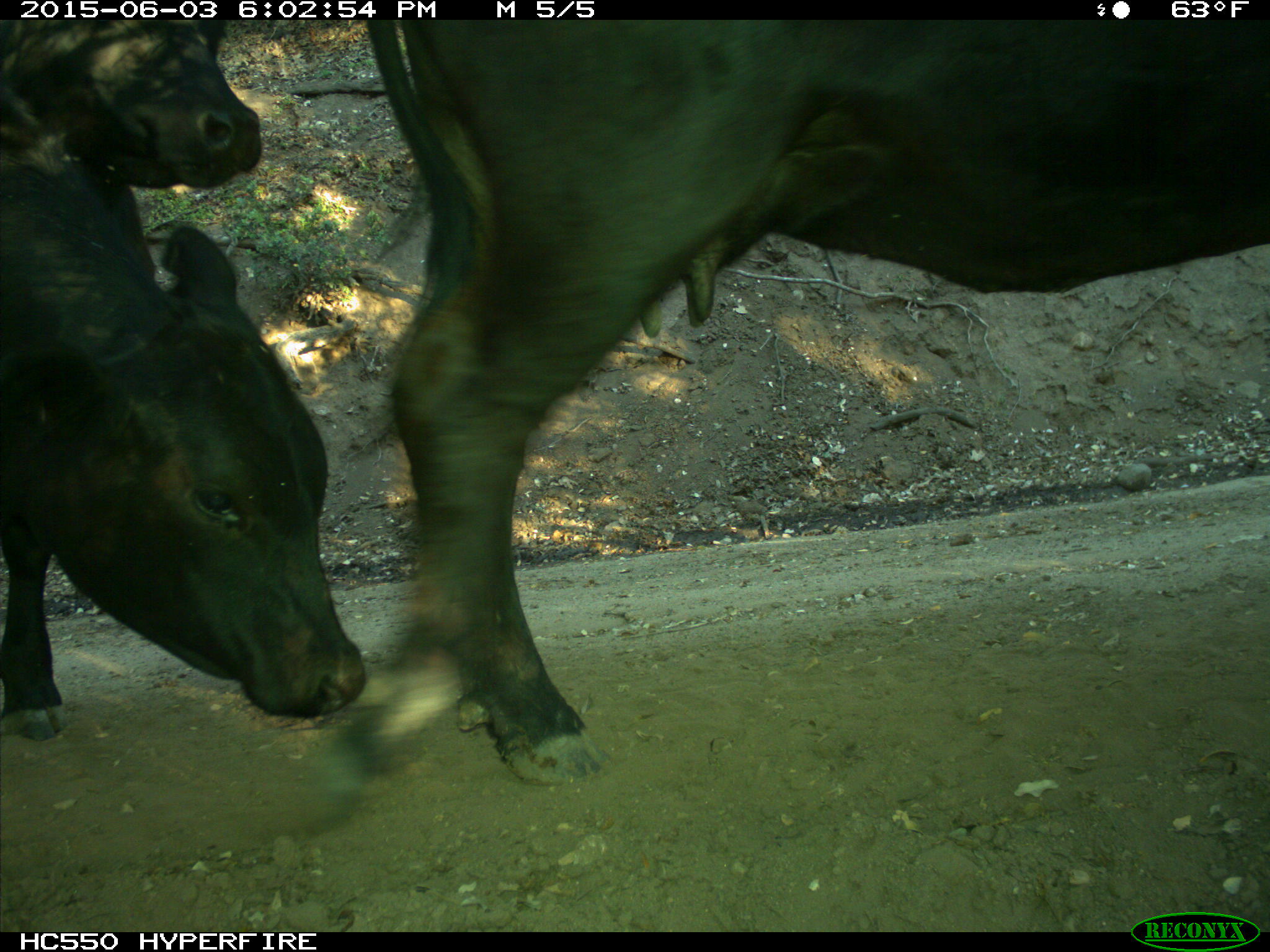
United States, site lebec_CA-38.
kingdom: Animalia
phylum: Chordata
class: Mammalia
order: Artiodactyla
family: Bovidae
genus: Bos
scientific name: Bos taurus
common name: domestic cow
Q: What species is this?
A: Bos taurus (domestic cow).